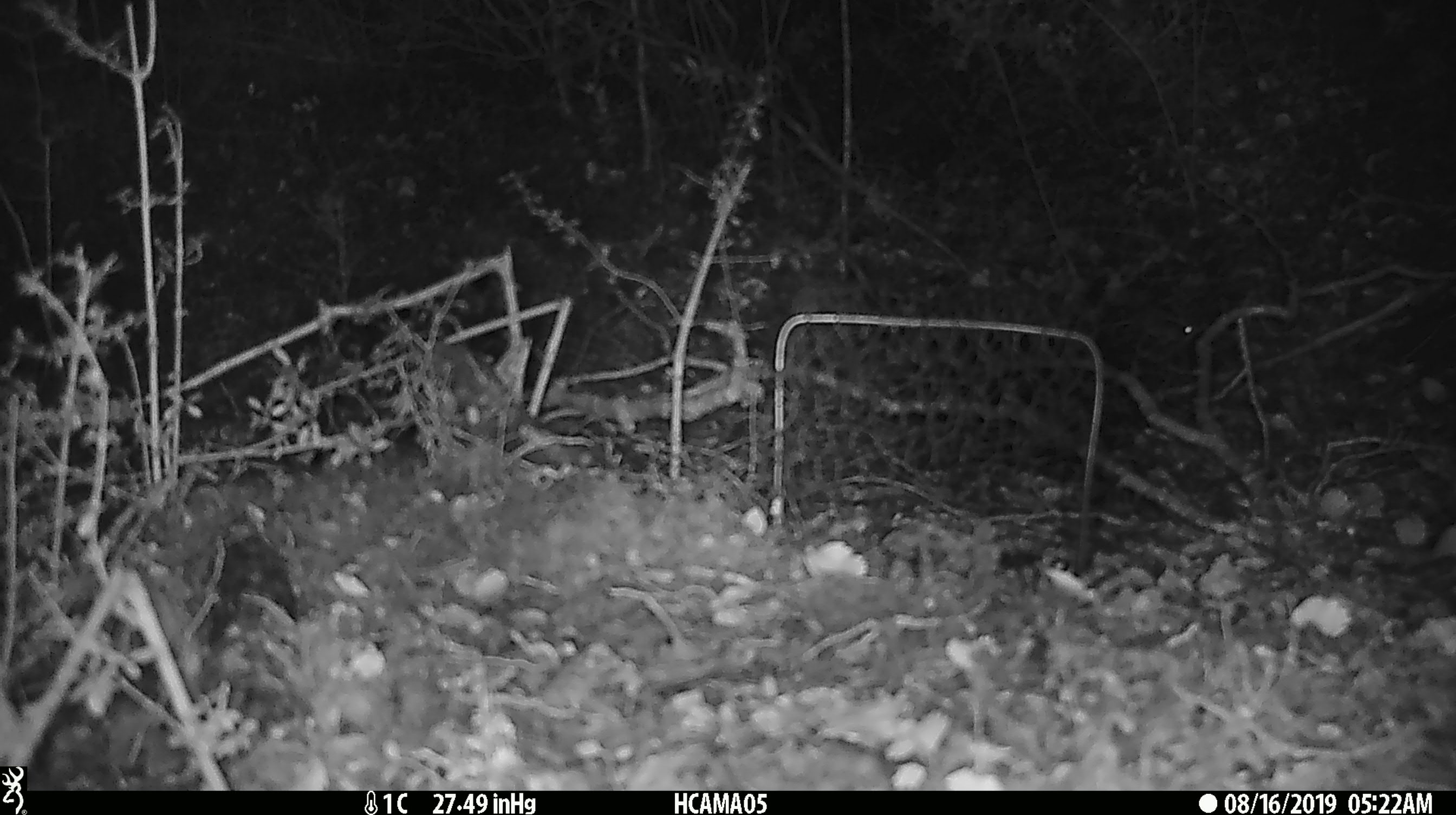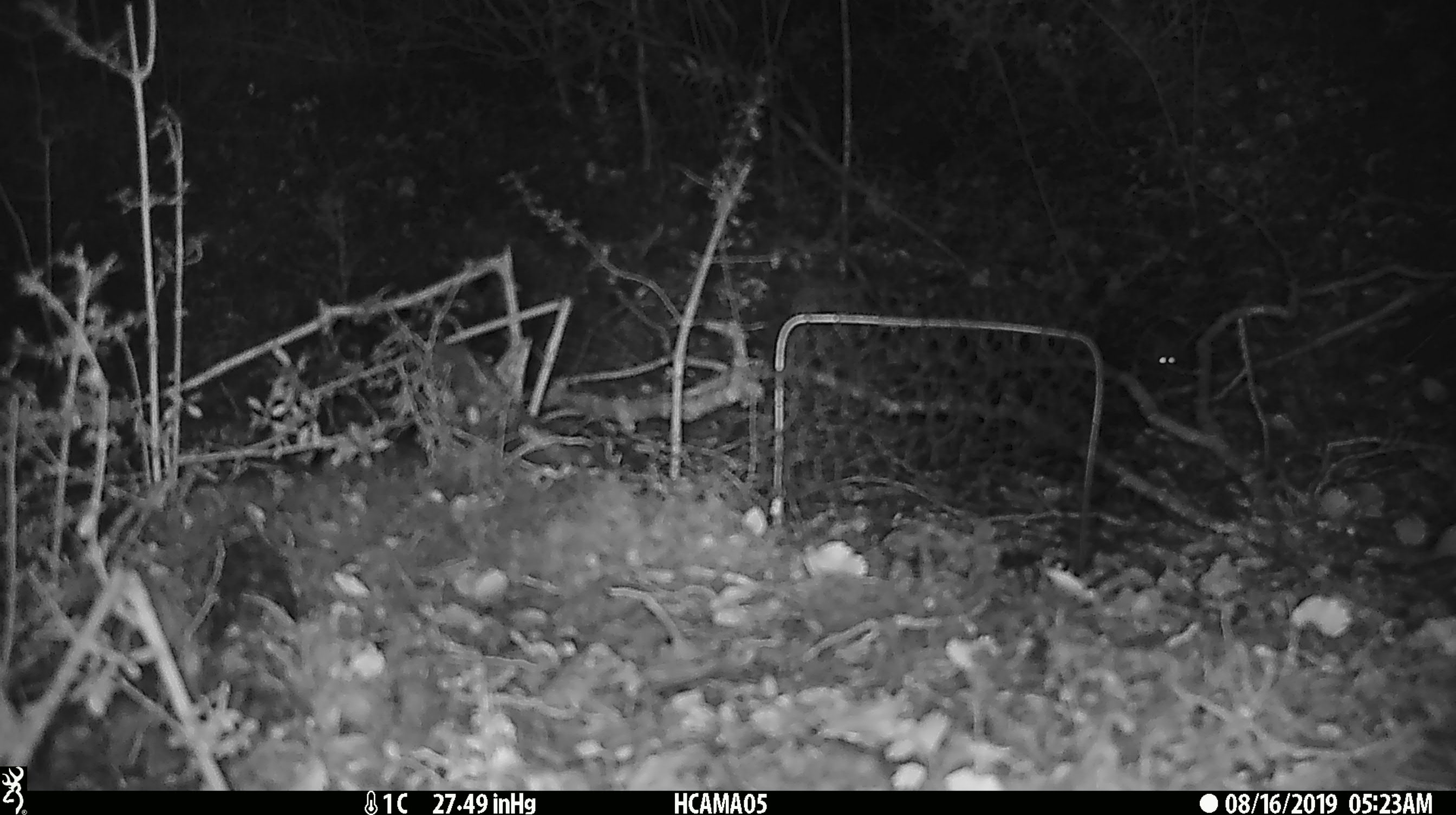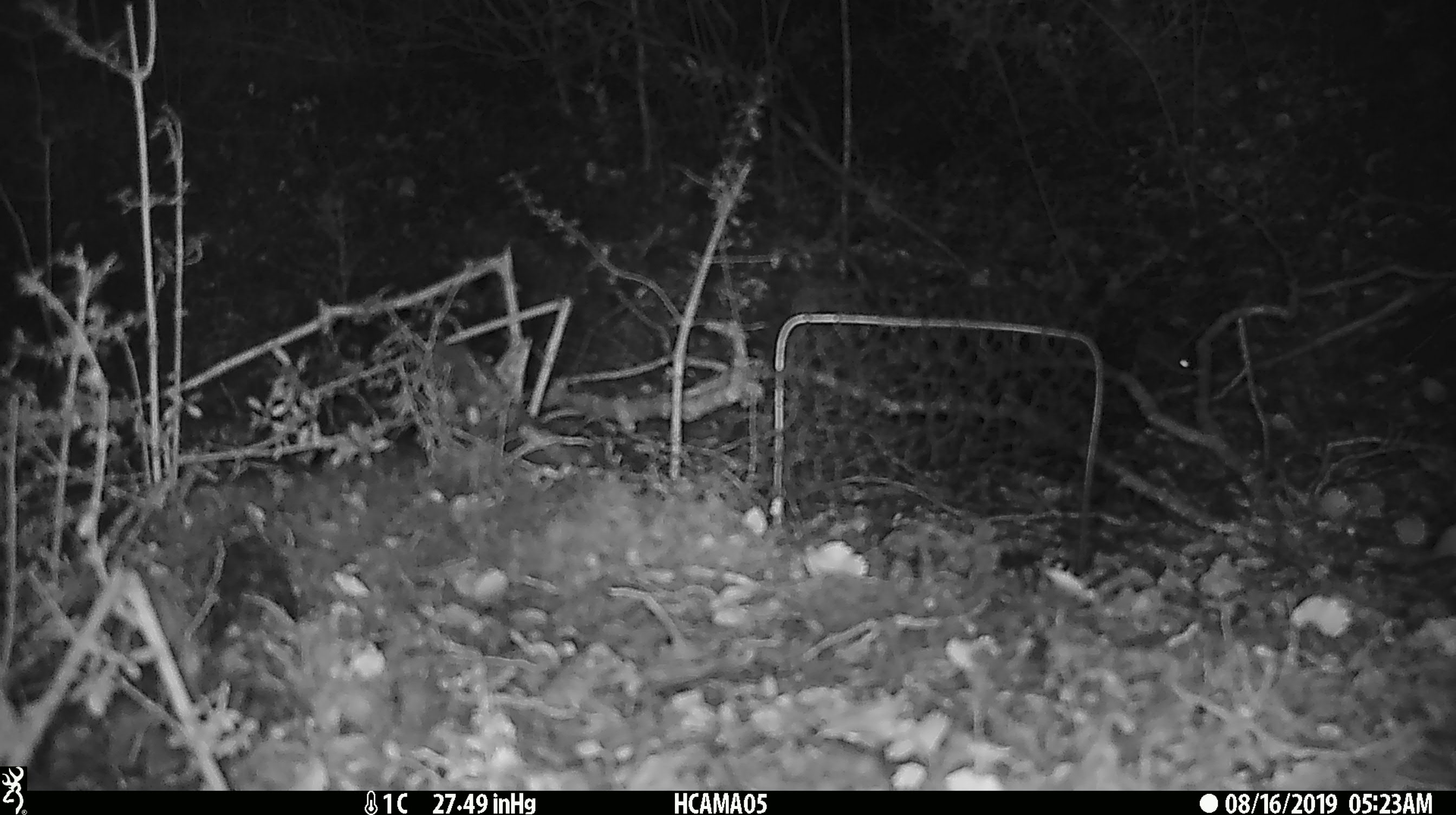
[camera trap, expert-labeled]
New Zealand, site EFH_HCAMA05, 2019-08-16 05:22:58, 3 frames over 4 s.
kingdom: Animalia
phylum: Chordata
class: Mammalia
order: Rodentia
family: Muridae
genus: Mus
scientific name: Mus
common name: mouse